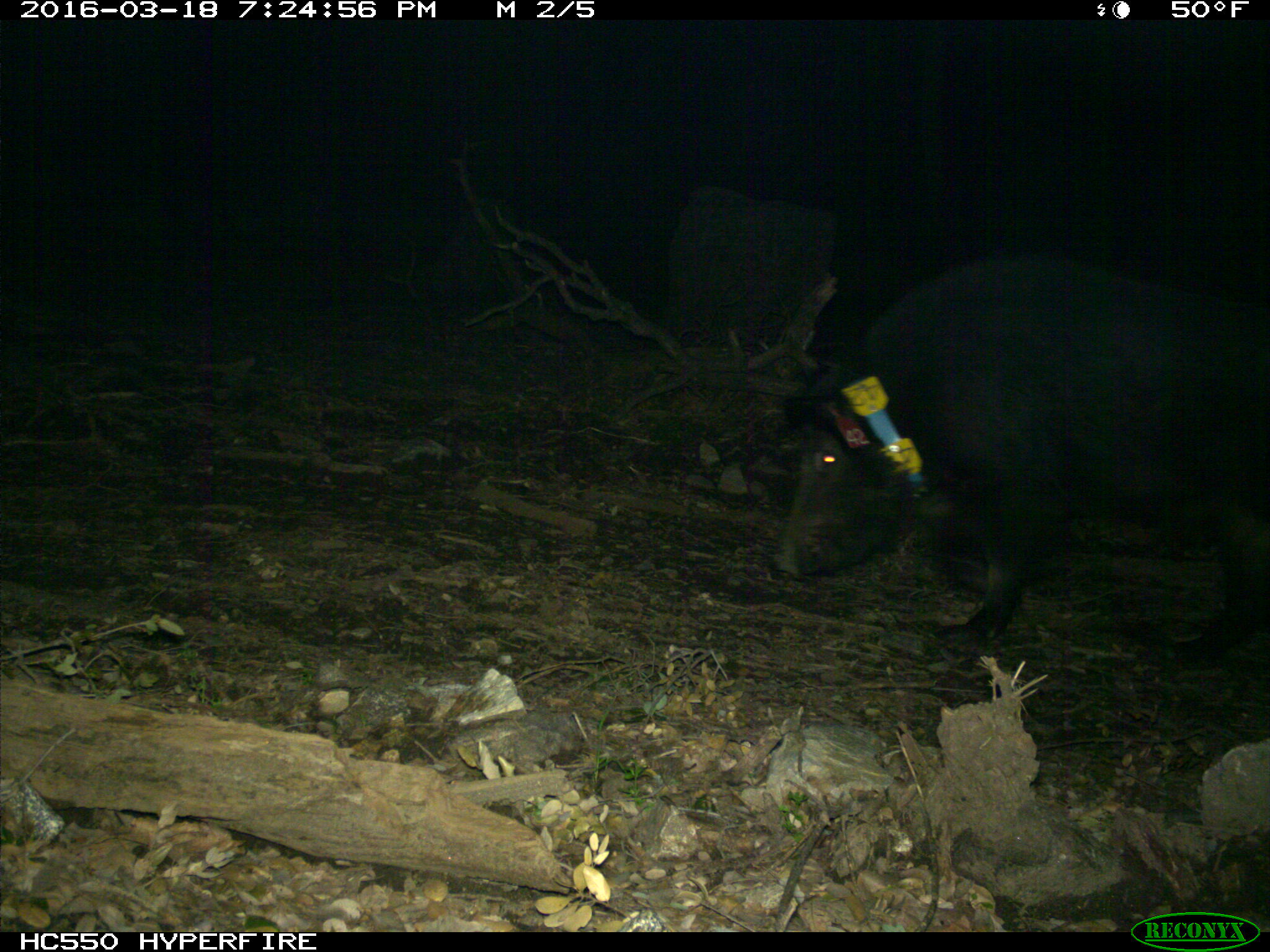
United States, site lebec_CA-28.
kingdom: Animalia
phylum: Chordata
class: Mammalia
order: Artiodactyla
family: Suidae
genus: Sus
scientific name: Sus scrofa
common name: wild boar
Sus scrofa (wild boar).